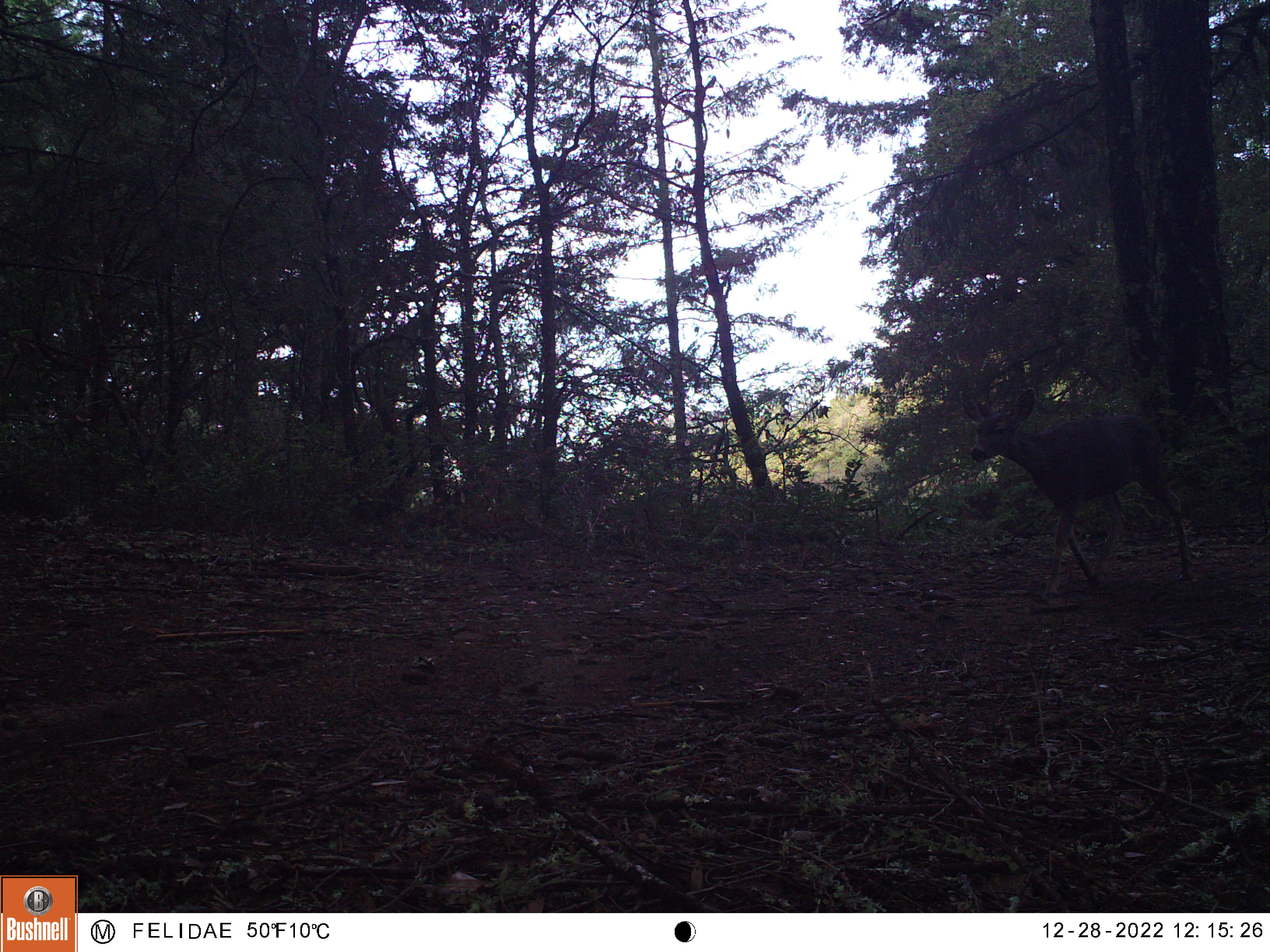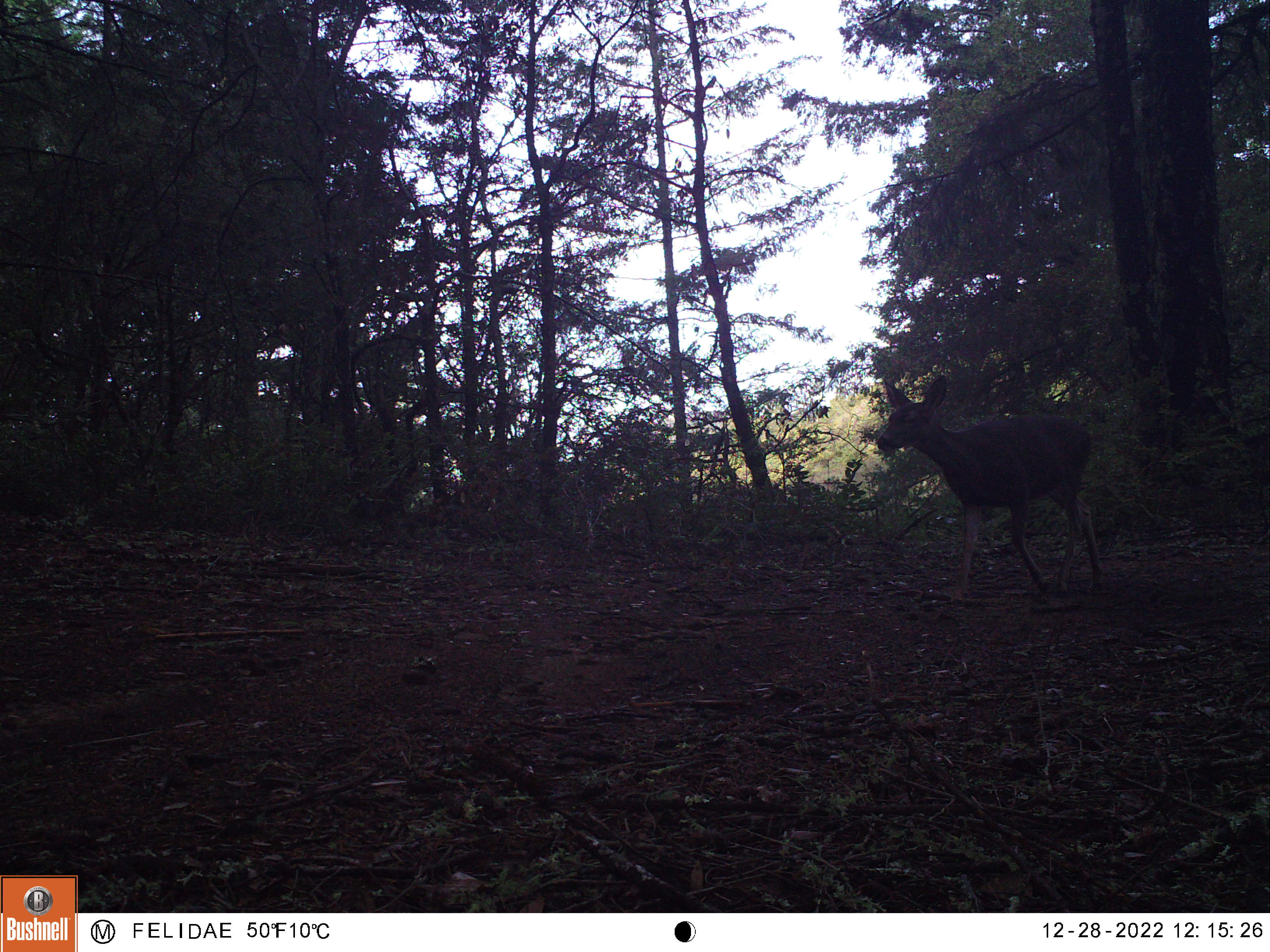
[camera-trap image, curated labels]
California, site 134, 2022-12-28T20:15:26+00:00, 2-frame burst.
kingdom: Animalia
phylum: Chordata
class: Mammalia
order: Artiodactyla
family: Cervidae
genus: Odocoileus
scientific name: Odocoileus hemionus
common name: mule deer